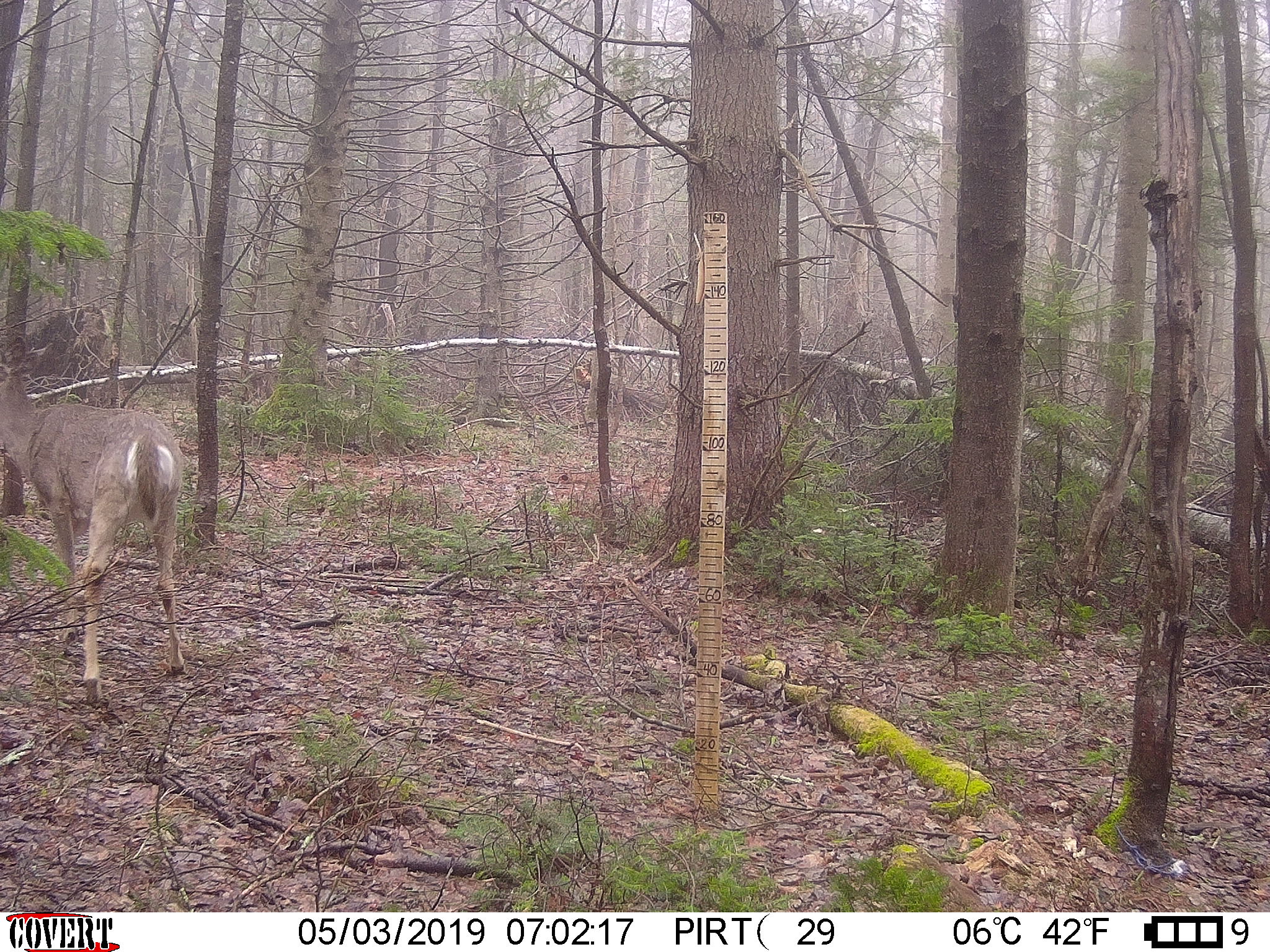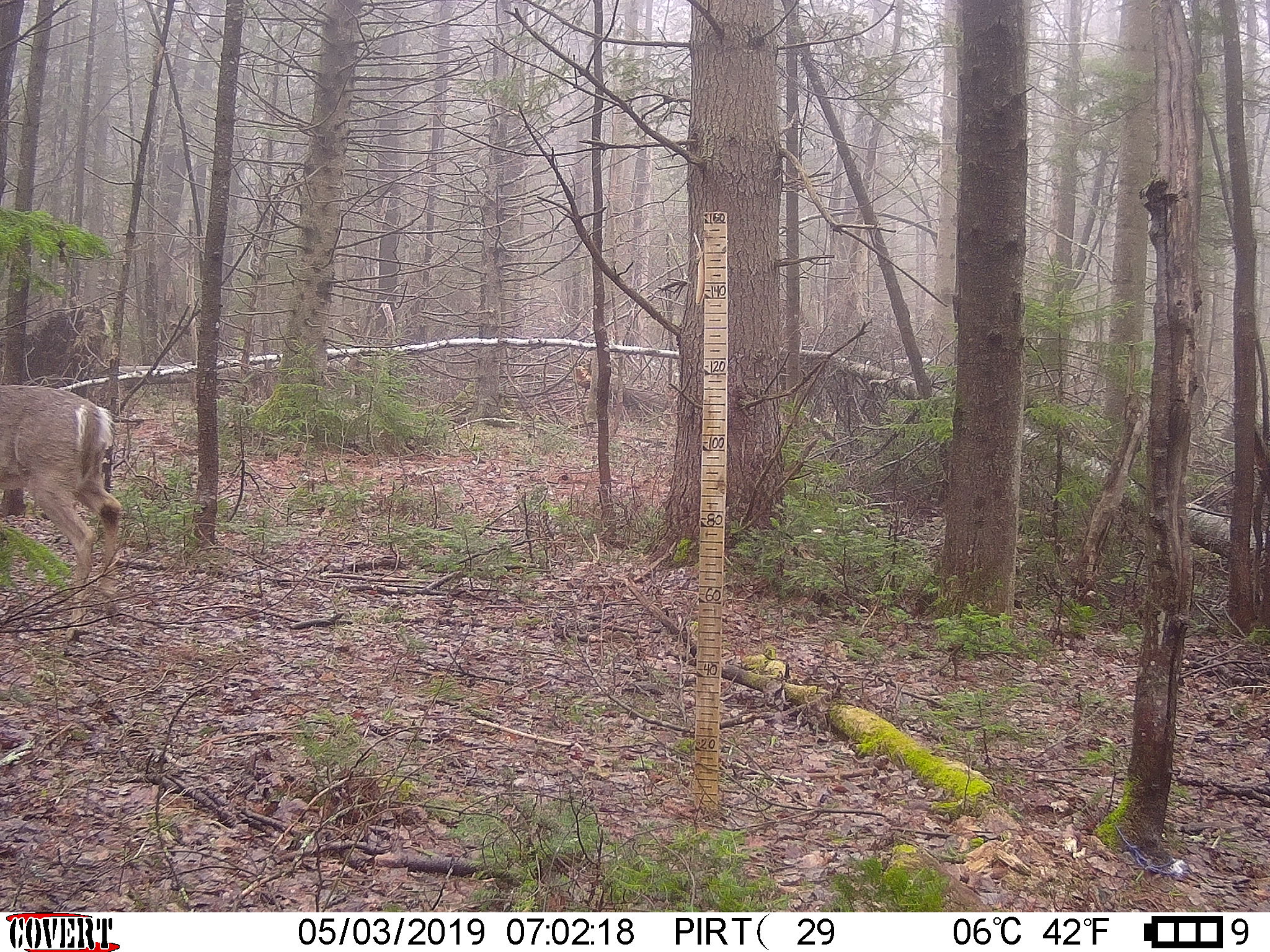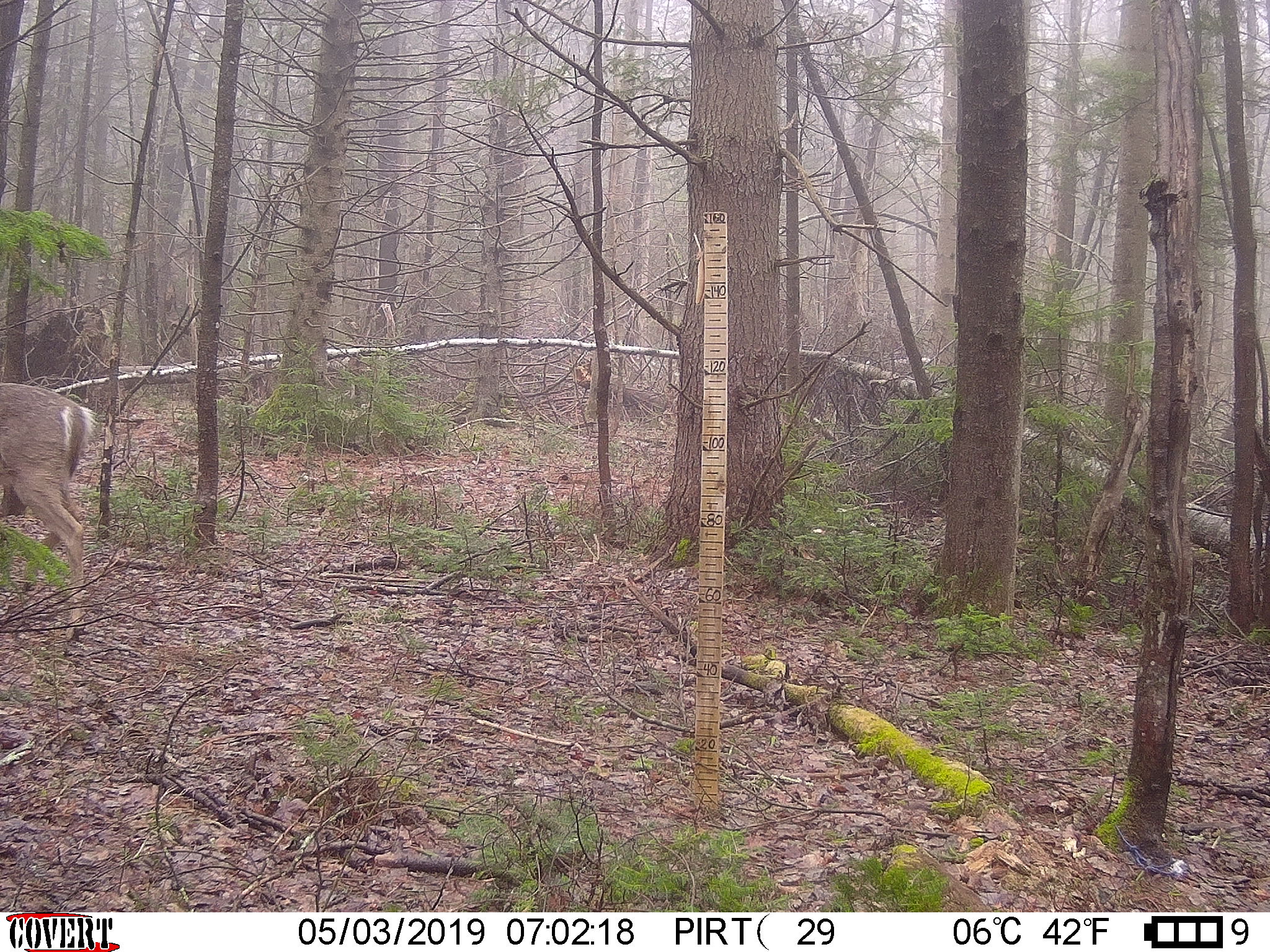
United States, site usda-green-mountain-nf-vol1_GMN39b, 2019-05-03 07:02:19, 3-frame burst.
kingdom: Animalia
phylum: Chordata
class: Mammalia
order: Artiodactyla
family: Cervidae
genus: Odocoileus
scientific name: Odocoileus virginianus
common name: white-tailed deer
White-tailed deer (Odocoileus virginianus).